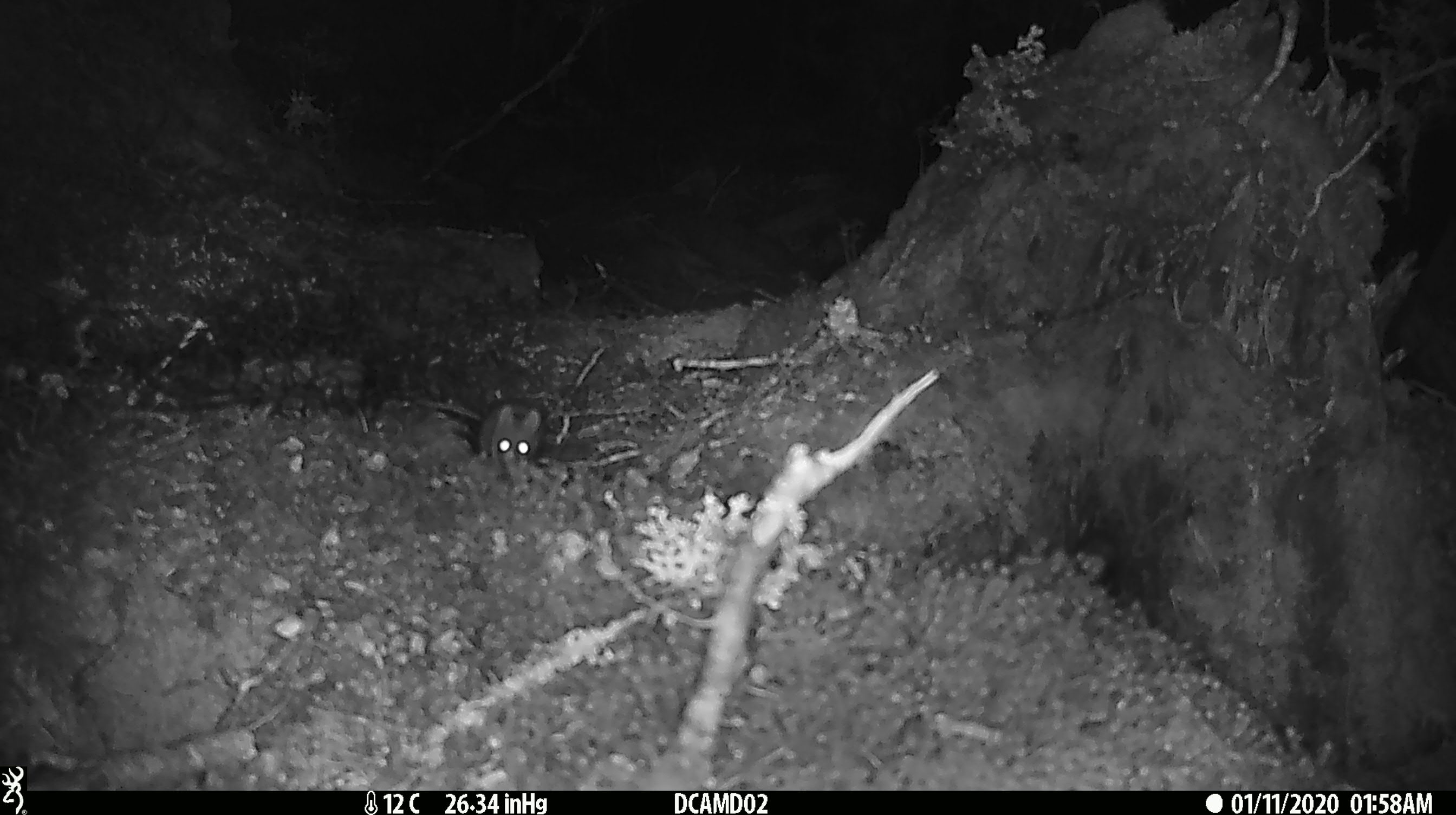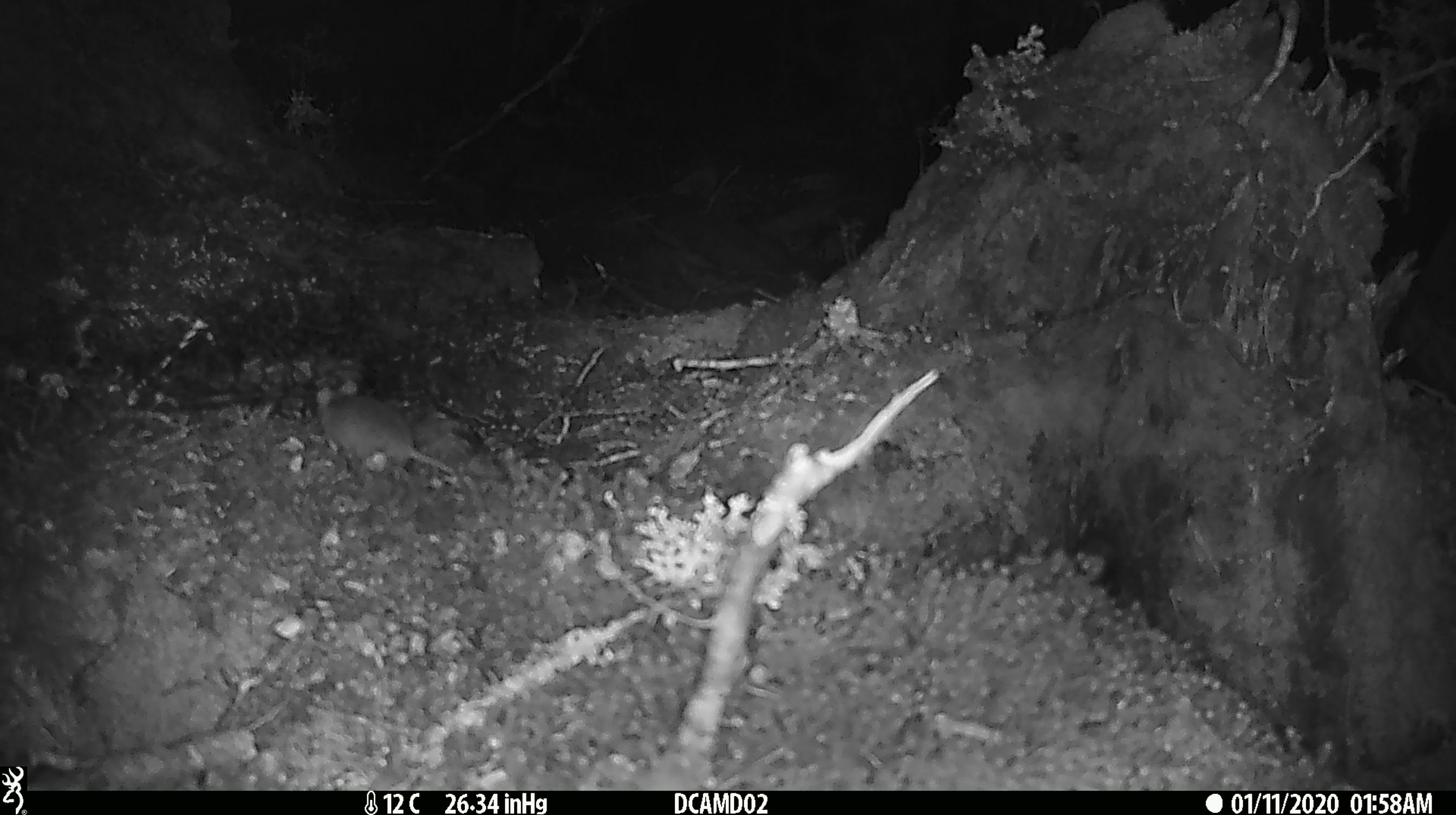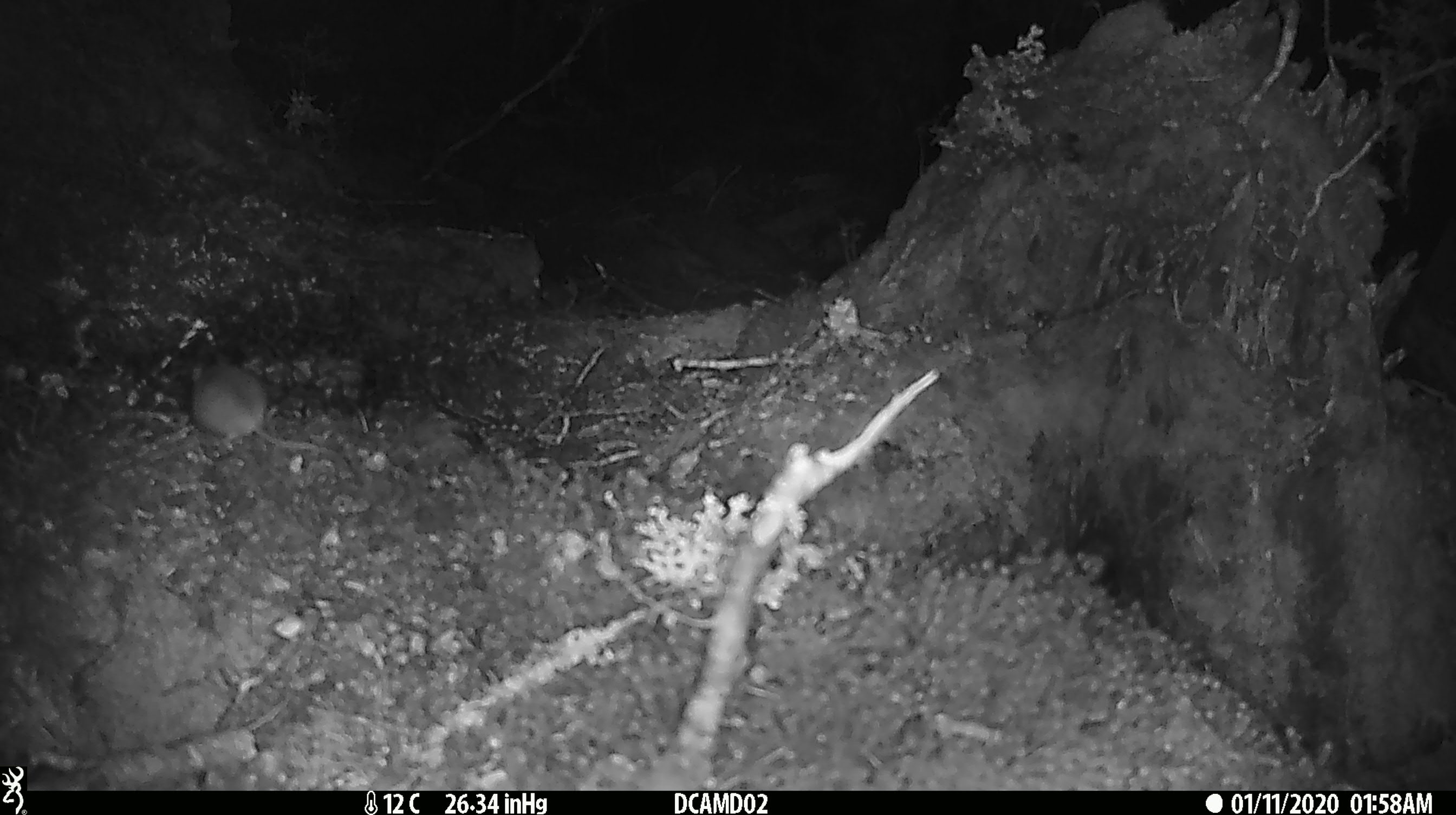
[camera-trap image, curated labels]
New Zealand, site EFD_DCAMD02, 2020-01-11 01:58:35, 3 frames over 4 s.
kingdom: Animalia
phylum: Chordata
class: Mammalia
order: Rodentia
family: Muridae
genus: Mus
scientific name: Mus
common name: mouse